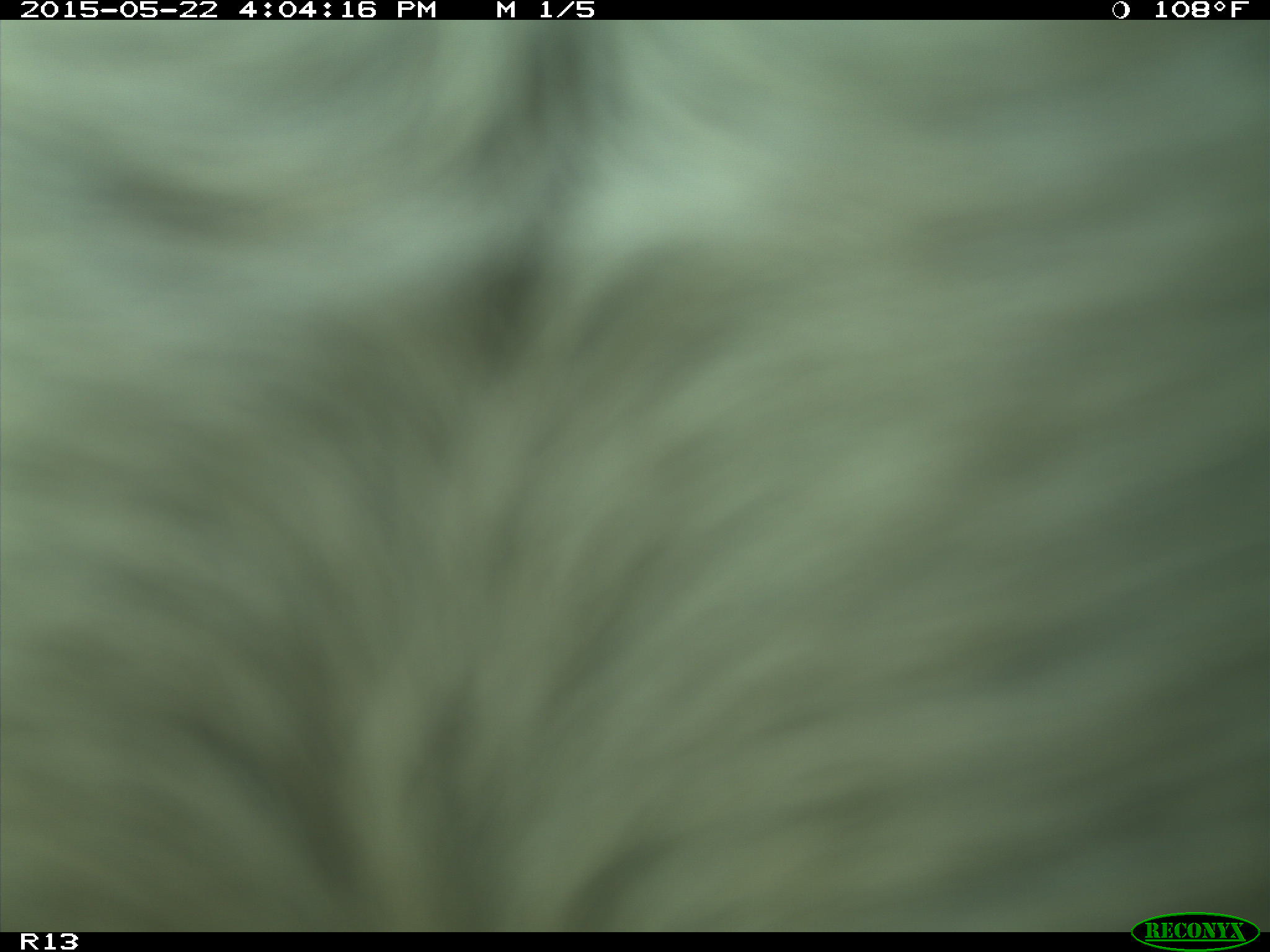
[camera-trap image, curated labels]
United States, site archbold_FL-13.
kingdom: Animalia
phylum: Chordata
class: Mammalia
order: Artiodactyla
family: Bovidae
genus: Bos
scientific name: Bos taurus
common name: domestic cow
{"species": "Bos taurus (domestic cow)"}